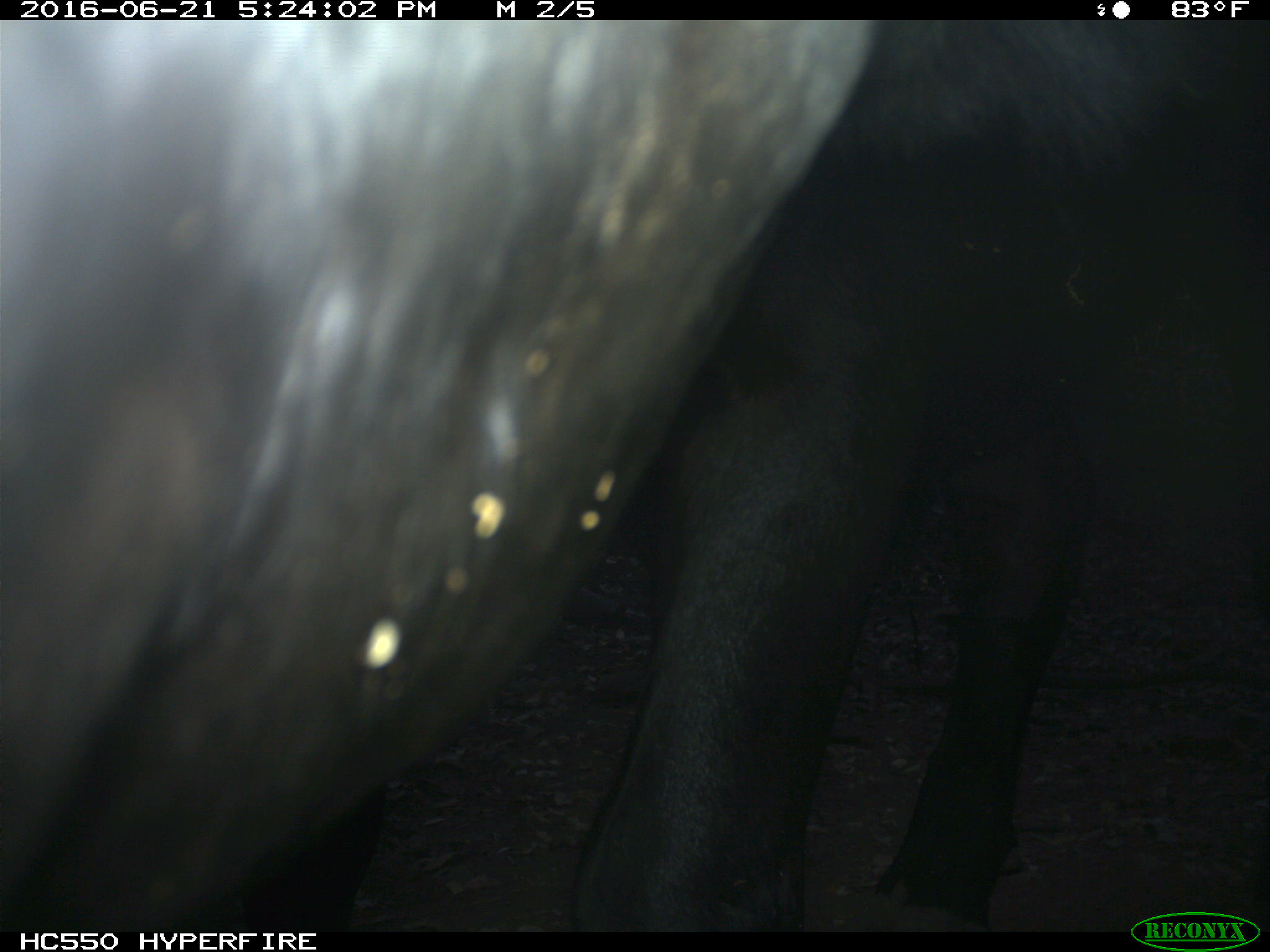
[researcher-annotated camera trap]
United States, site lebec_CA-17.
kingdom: Animalia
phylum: Chordata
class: Mammalia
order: Artiodactyla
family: Bovidae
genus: Bos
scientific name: Bos taurus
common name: domestic cow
Bos taurus (domestic cow).